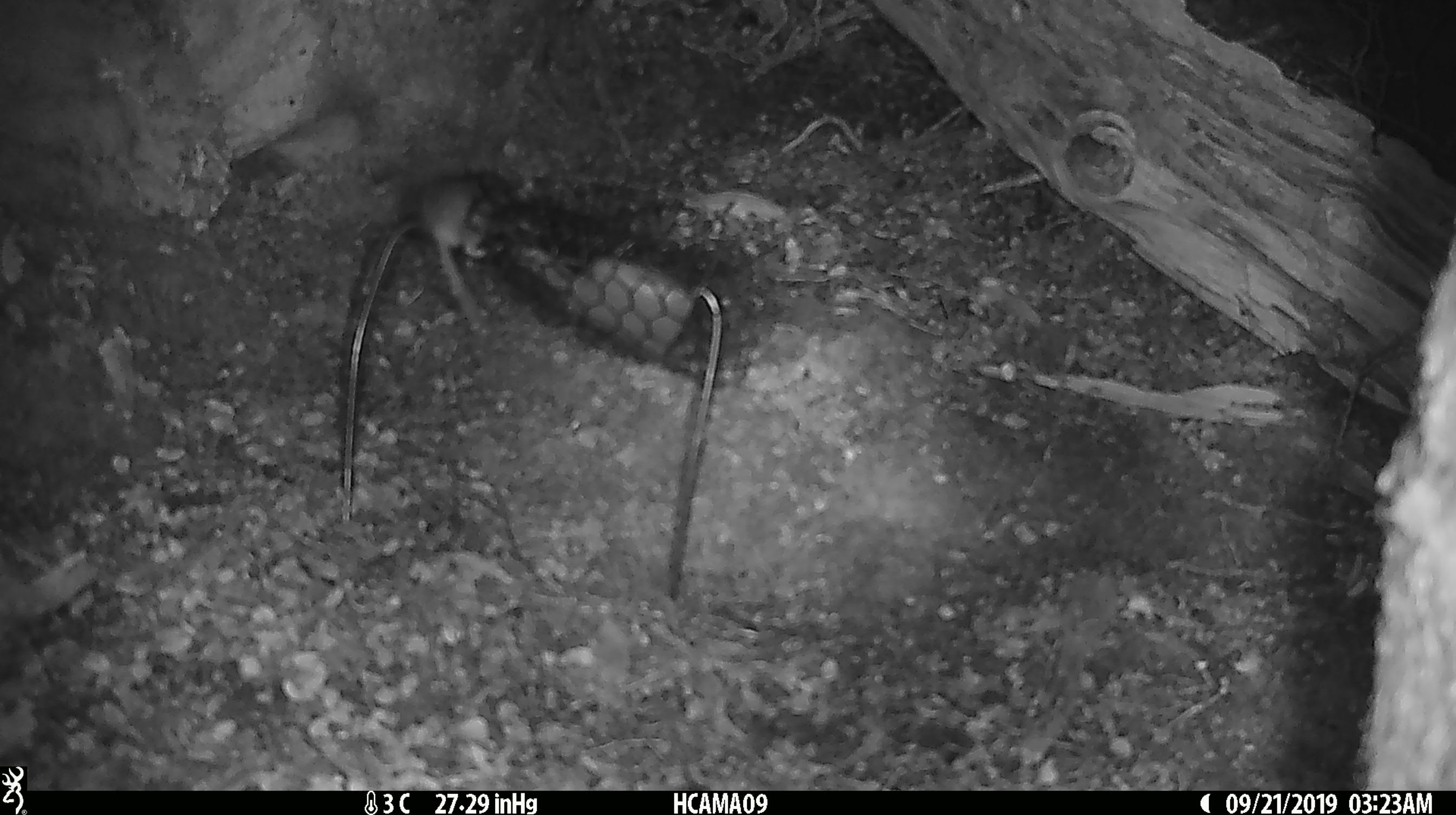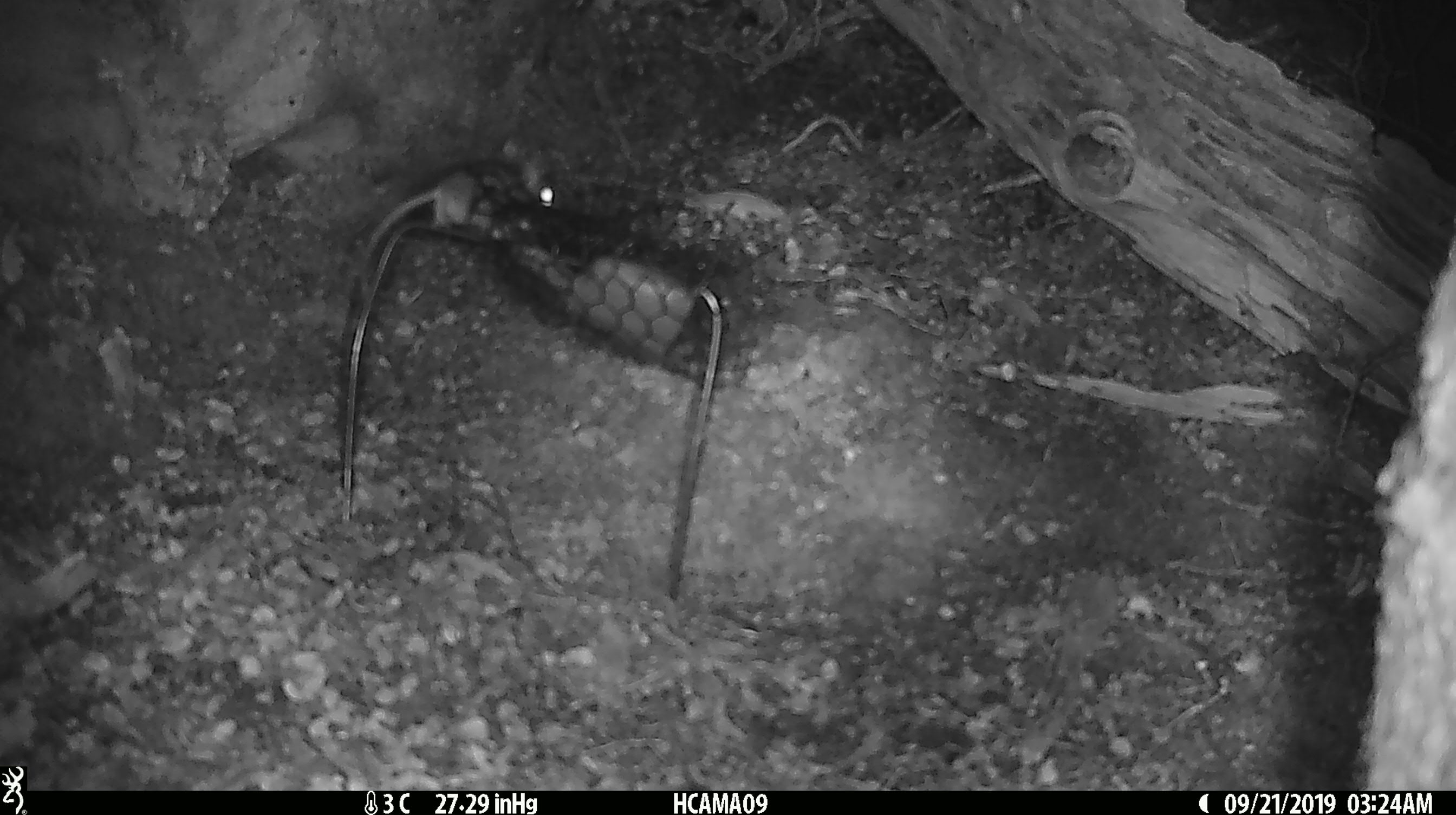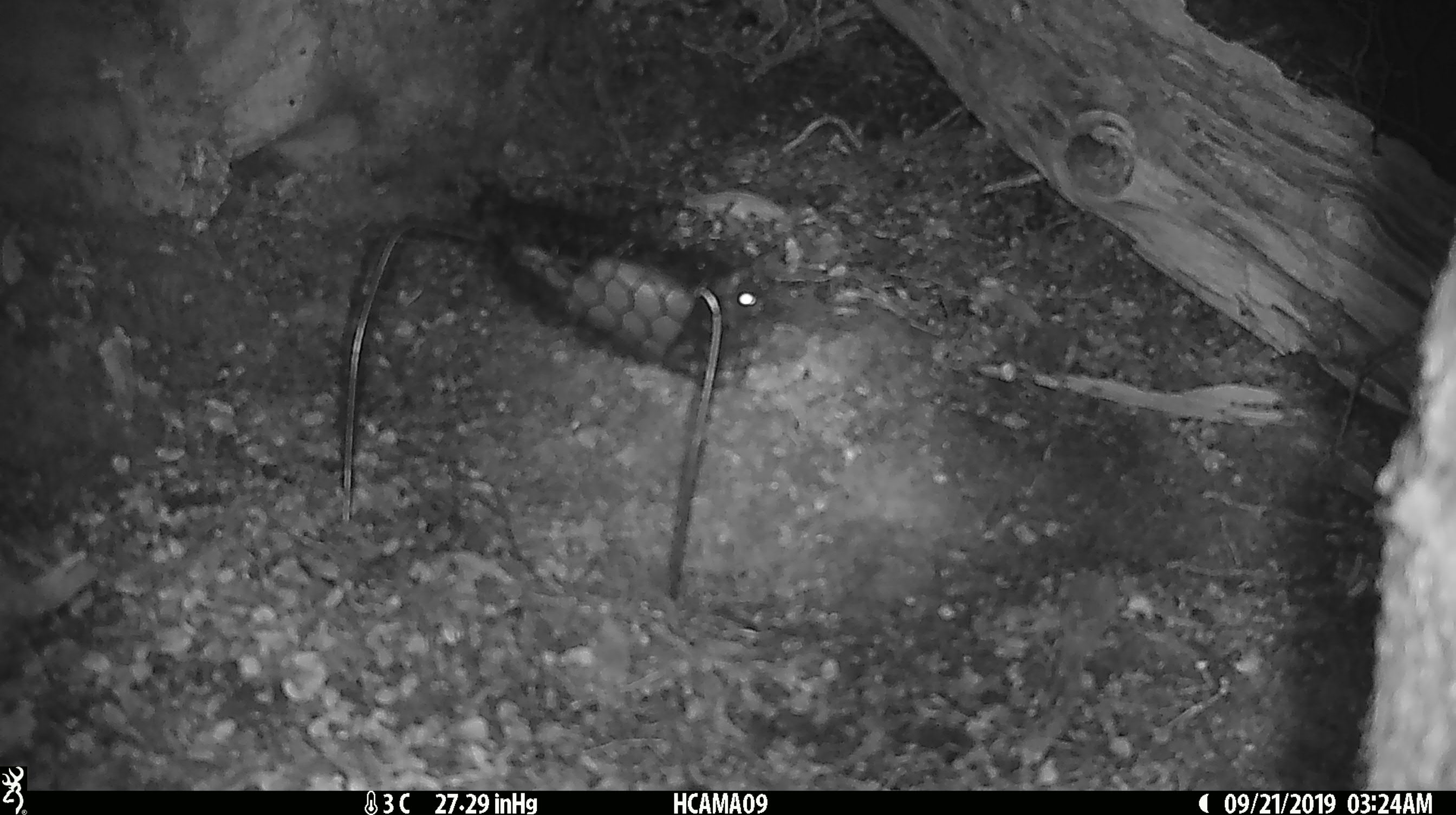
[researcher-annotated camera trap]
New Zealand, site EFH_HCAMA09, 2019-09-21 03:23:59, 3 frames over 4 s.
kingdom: Animalia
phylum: Chordata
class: Mammalia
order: Rodentia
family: Muridae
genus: Mus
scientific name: Mus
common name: mouse